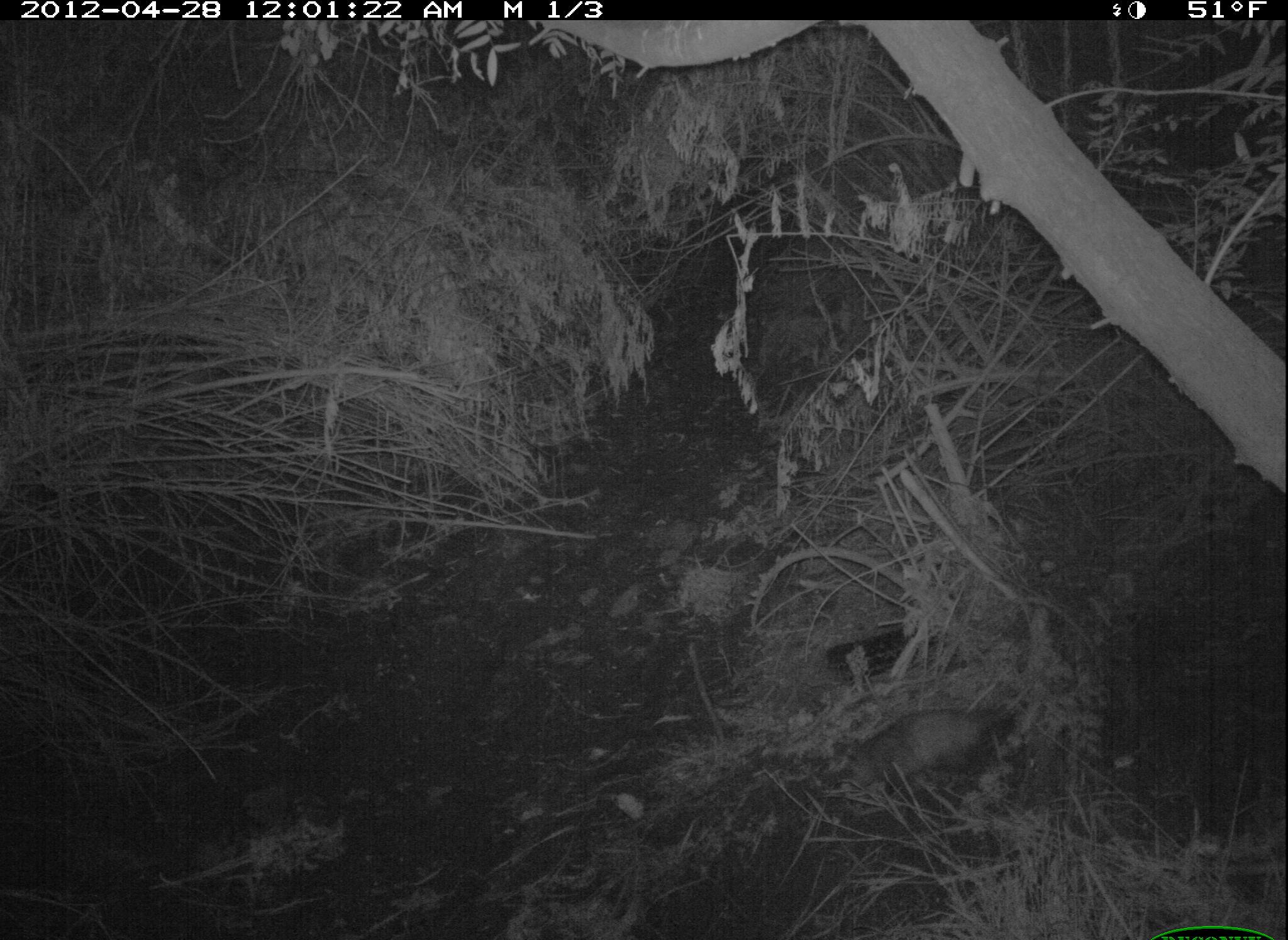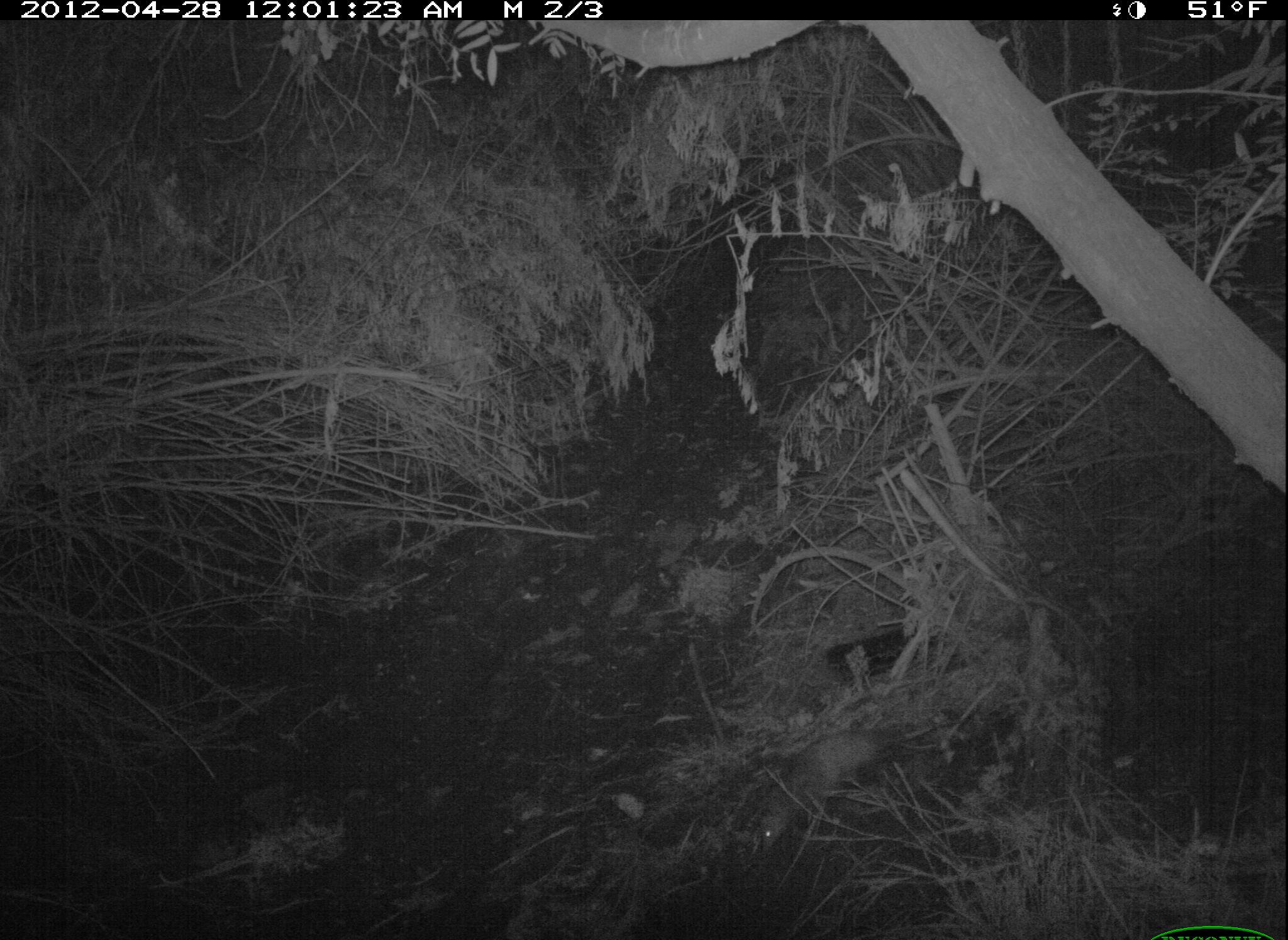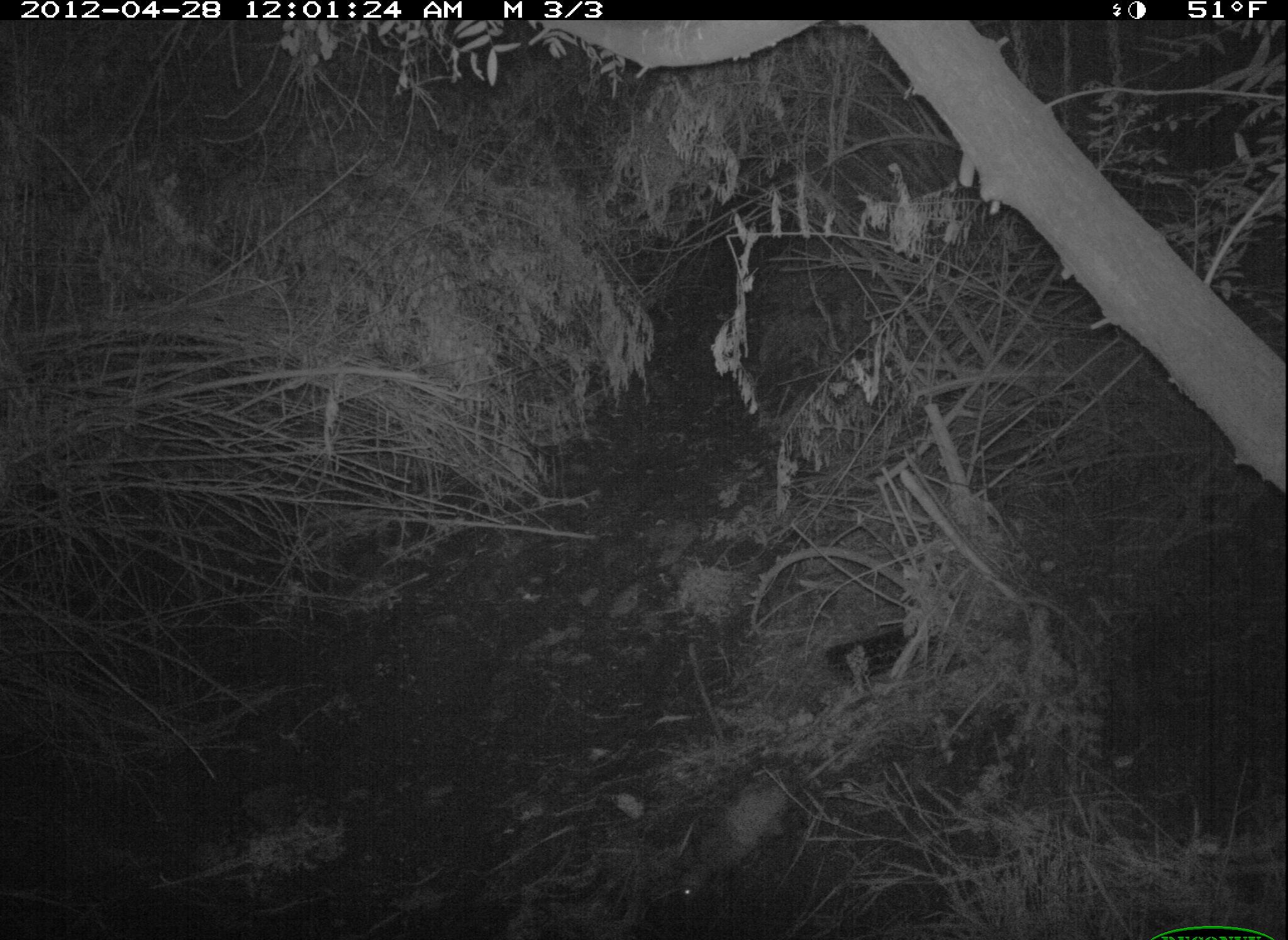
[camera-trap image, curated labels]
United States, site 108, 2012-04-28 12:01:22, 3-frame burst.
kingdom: Animalia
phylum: Chordata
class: Mammalia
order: Didelphimorphia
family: Didelphidae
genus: Didelphis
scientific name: Didelphis virginiana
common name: virginia opossum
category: opossum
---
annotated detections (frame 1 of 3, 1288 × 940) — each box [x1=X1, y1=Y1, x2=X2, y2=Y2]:
opossum: [x1=828, y1=676, x2=1040, y2=804]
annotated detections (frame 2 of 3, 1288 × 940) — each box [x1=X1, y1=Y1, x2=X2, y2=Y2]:
opossum: [x1=744, y1=710, x2=955, y2=847]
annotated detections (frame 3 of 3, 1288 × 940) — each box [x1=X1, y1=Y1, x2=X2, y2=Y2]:
opossum: [x1=652, y1=743, x2=842, y2=915]